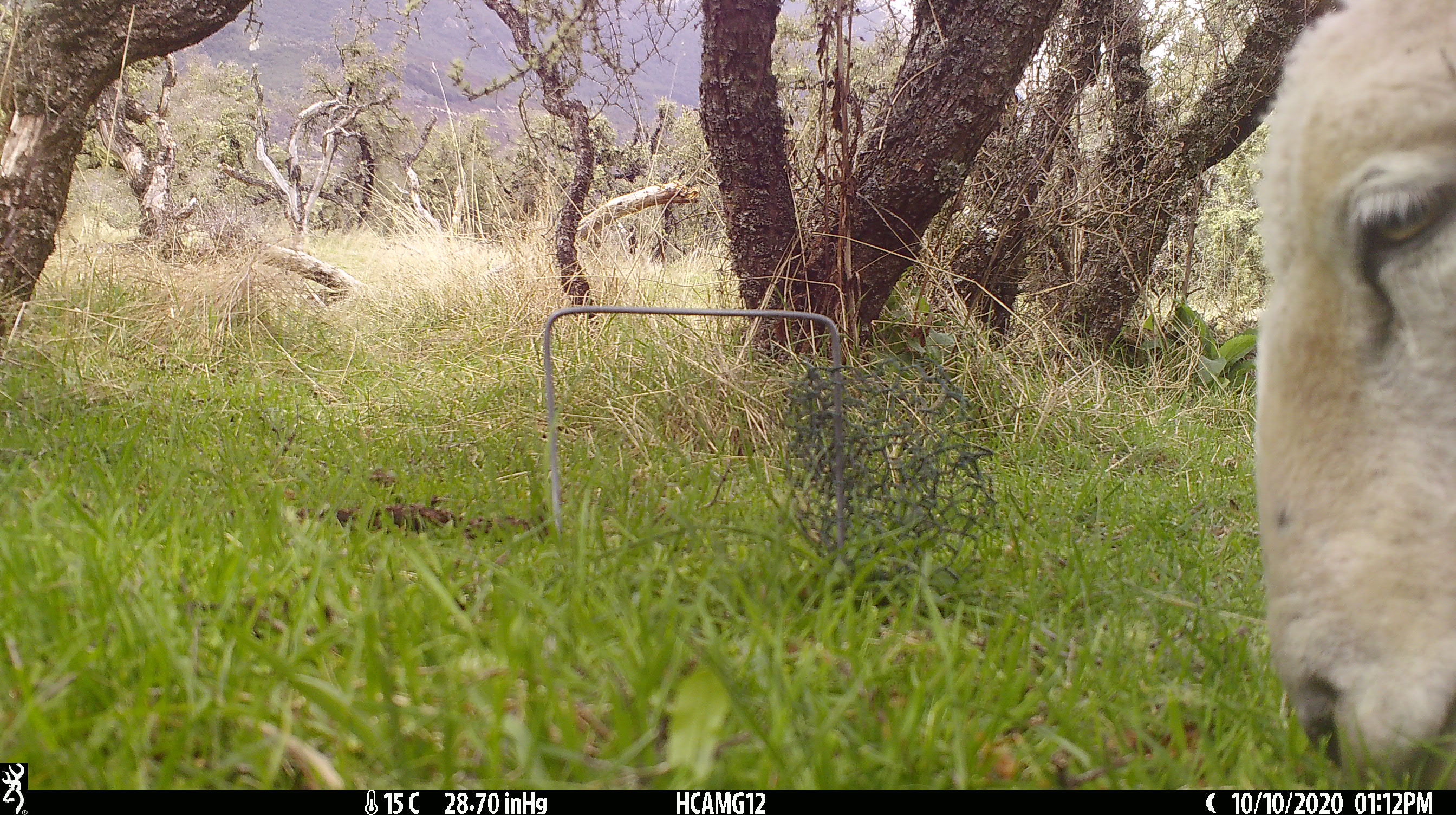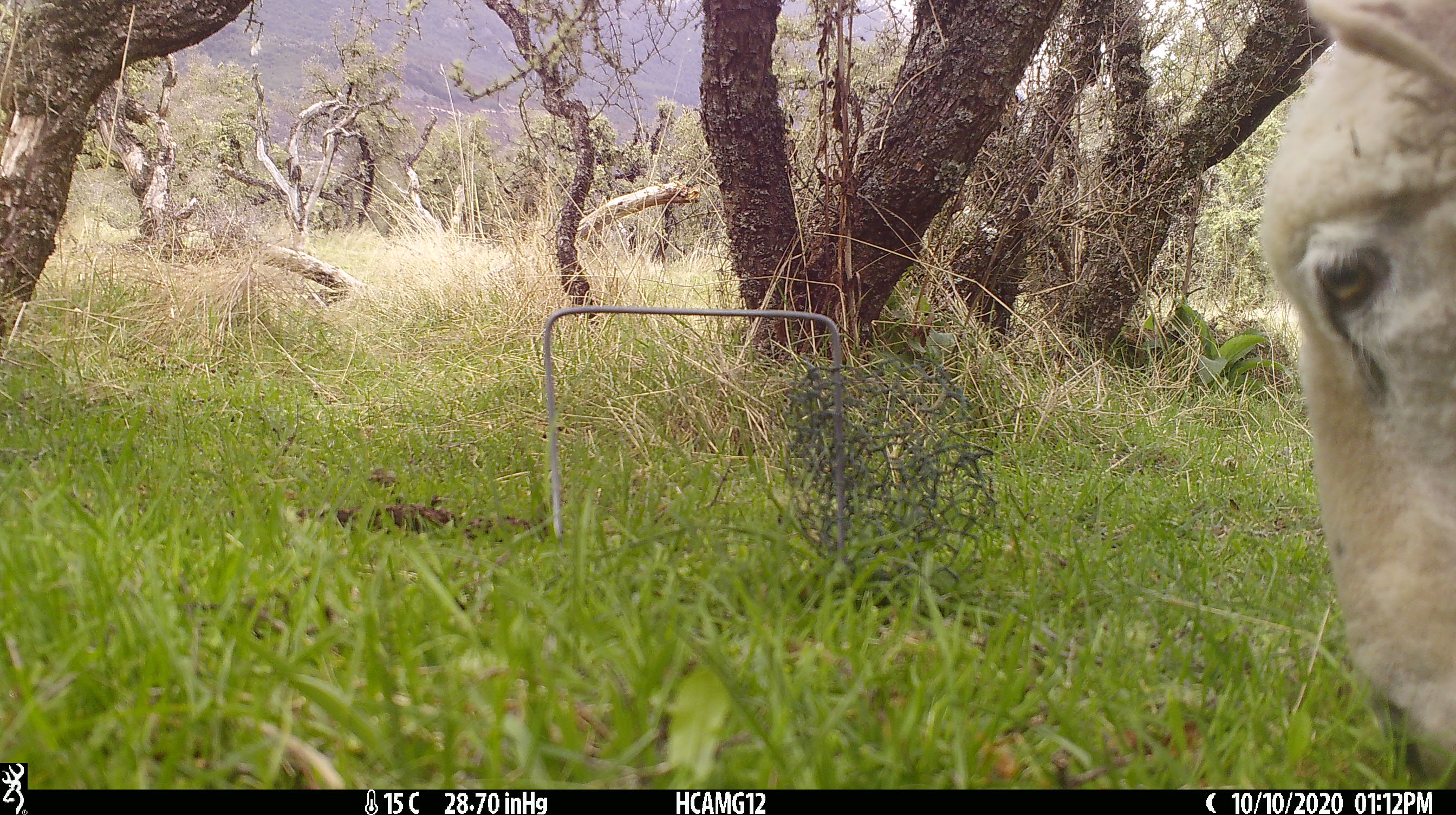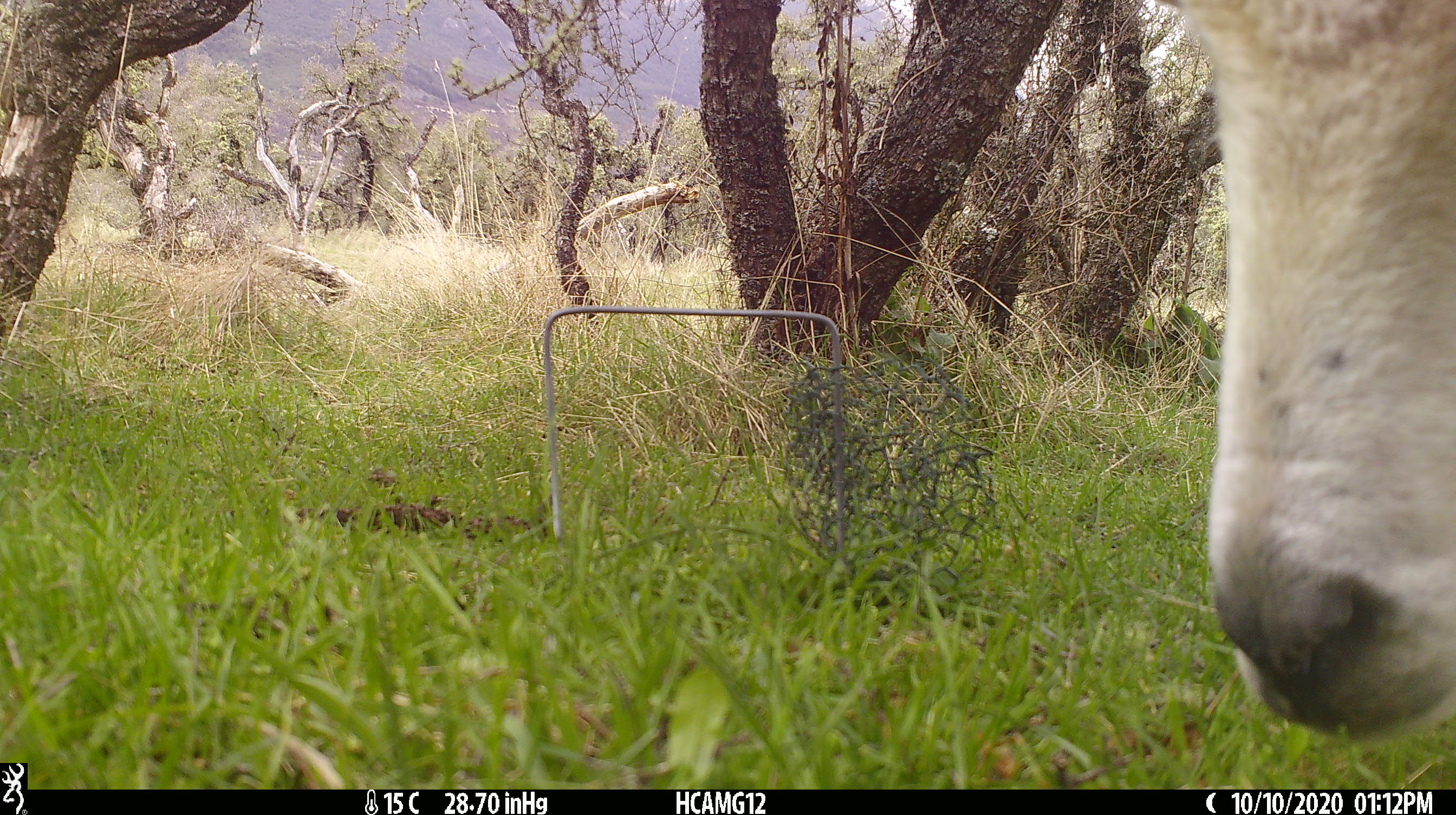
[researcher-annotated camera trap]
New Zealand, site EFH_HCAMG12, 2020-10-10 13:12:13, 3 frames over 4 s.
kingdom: Animalia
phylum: Chordata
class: Mammalia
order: Artiodactyla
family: Bovidae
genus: Ovis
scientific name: Ovis aries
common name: domestic sheep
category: sheep